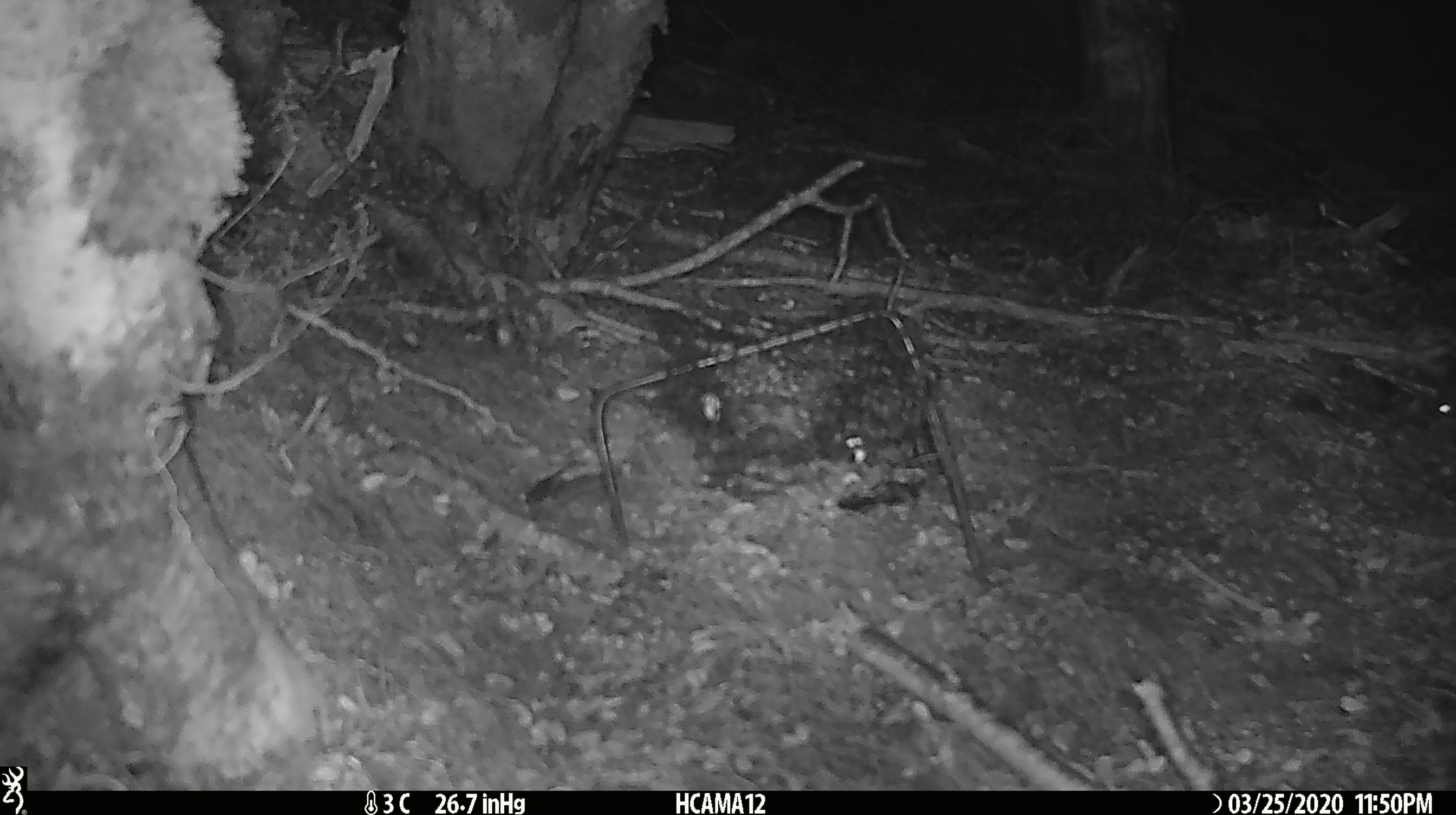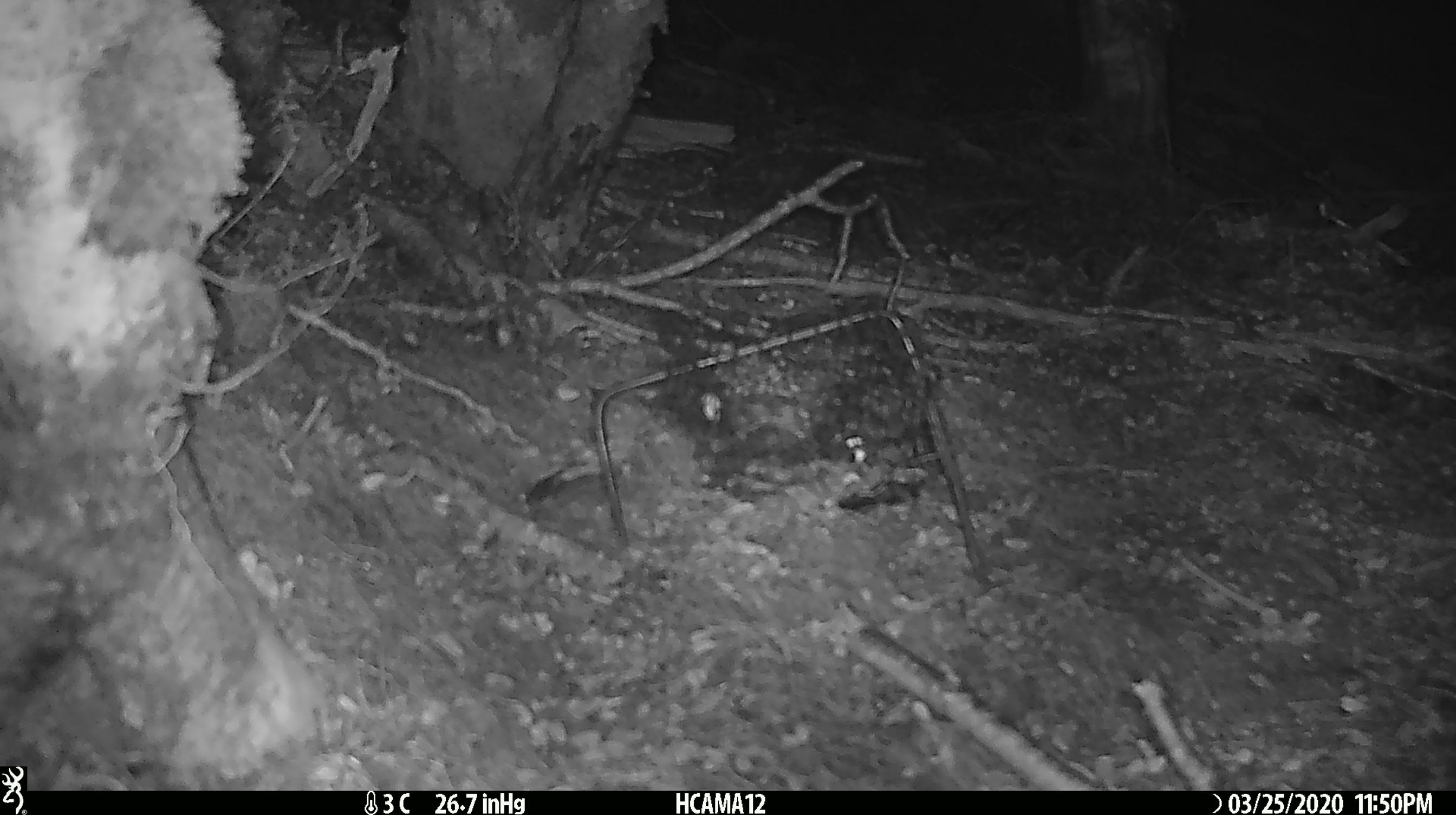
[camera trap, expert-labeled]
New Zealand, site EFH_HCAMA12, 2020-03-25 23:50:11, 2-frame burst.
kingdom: Animalia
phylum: Chordata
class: Mammalia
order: Rodentia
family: Muridae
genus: Mus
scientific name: Mus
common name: mouse